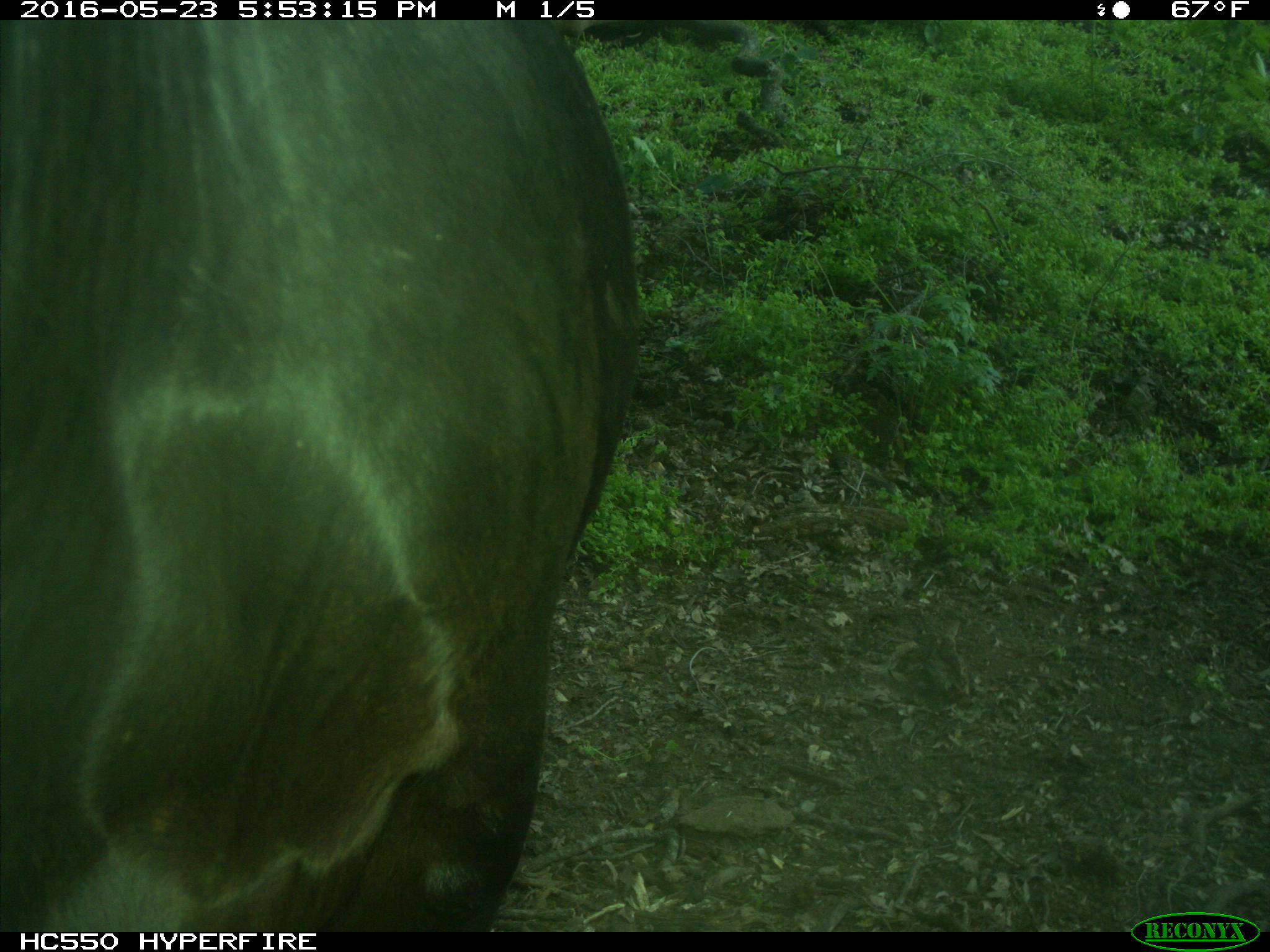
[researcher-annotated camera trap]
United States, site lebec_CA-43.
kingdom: Animalia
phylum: Chordata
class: Mammalia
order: Artiodactyla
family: Bovidae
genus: Bos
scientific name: Bos taurus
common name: domestic cow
Bos taurus (domestic cow).